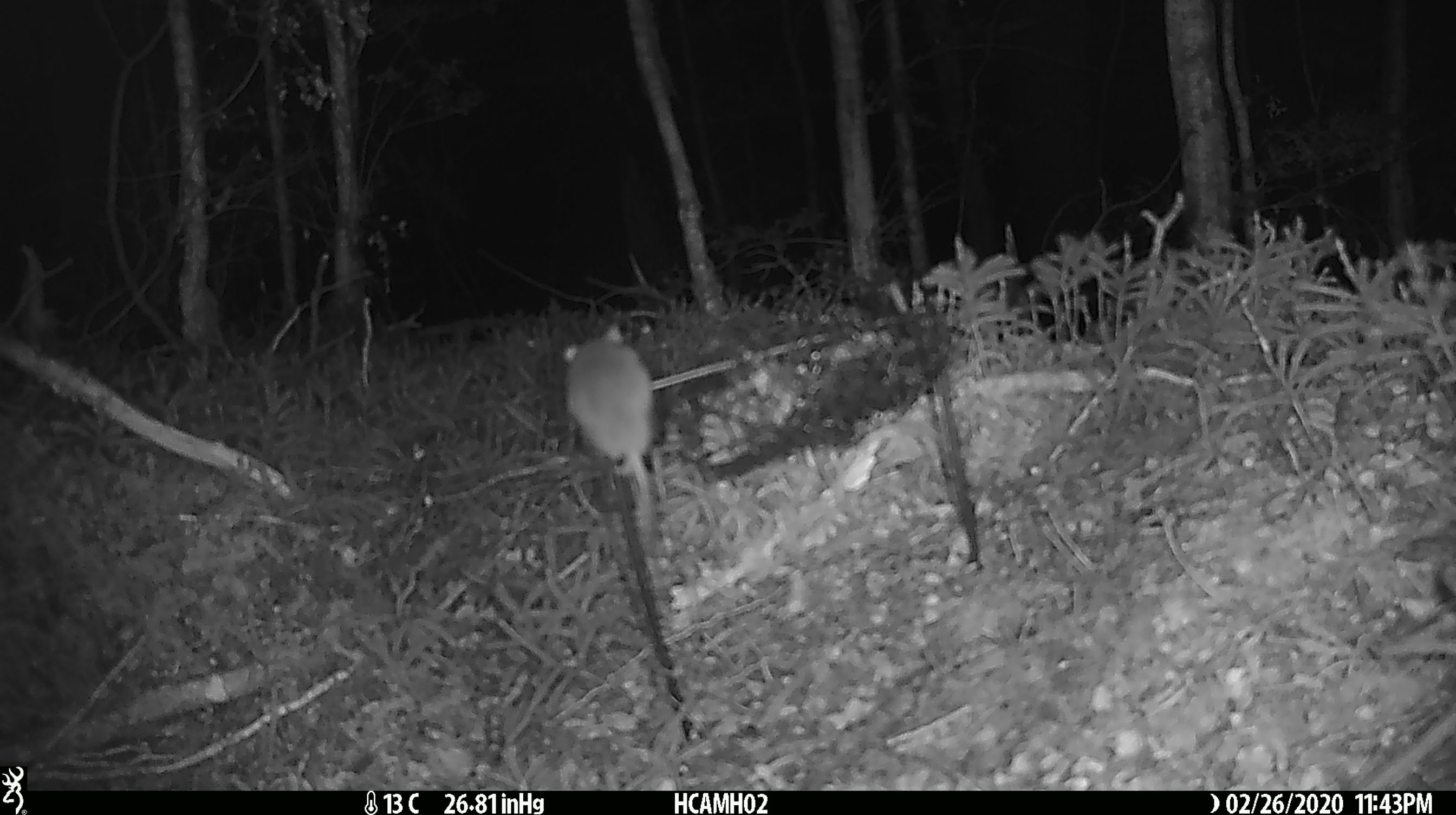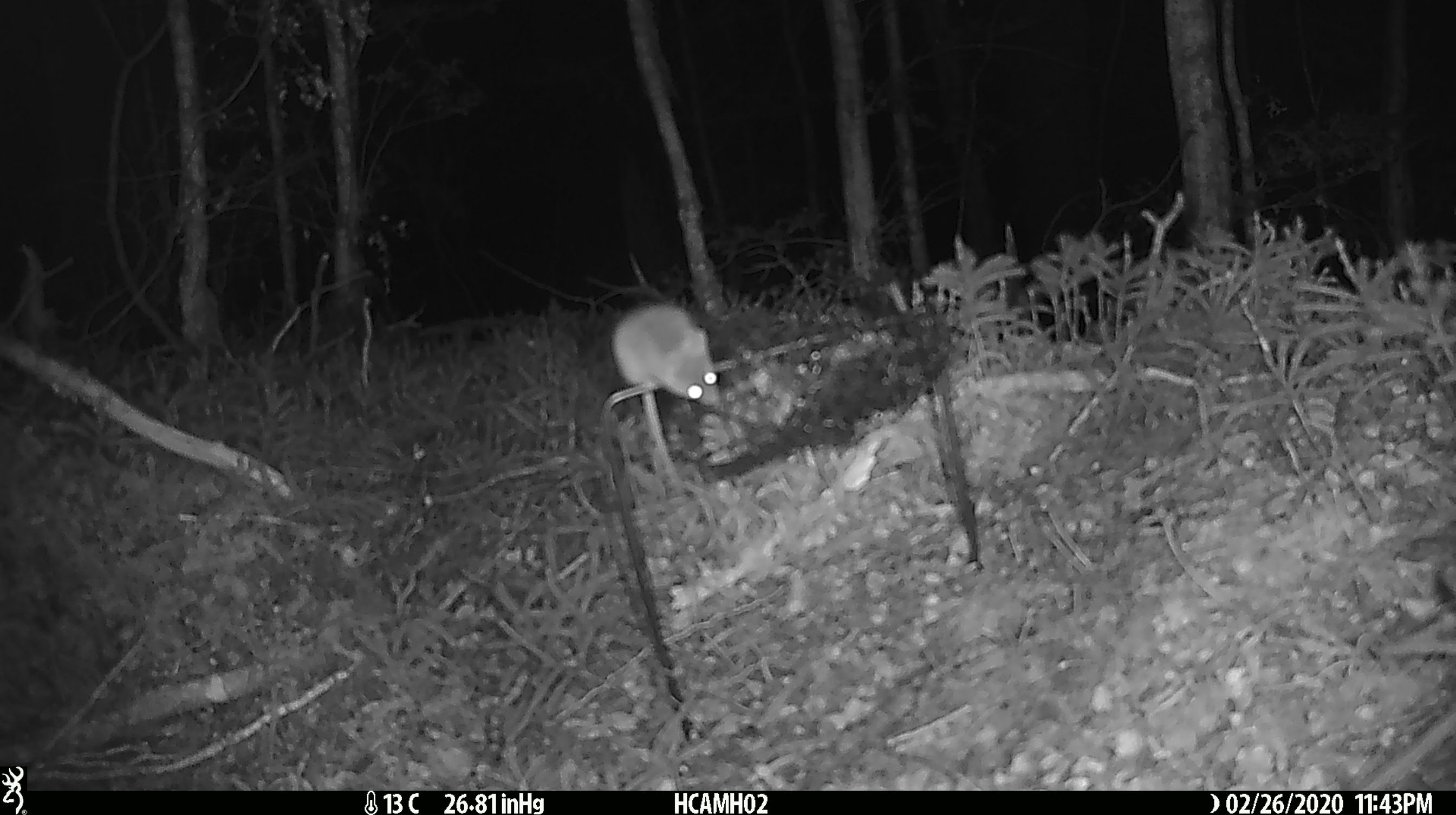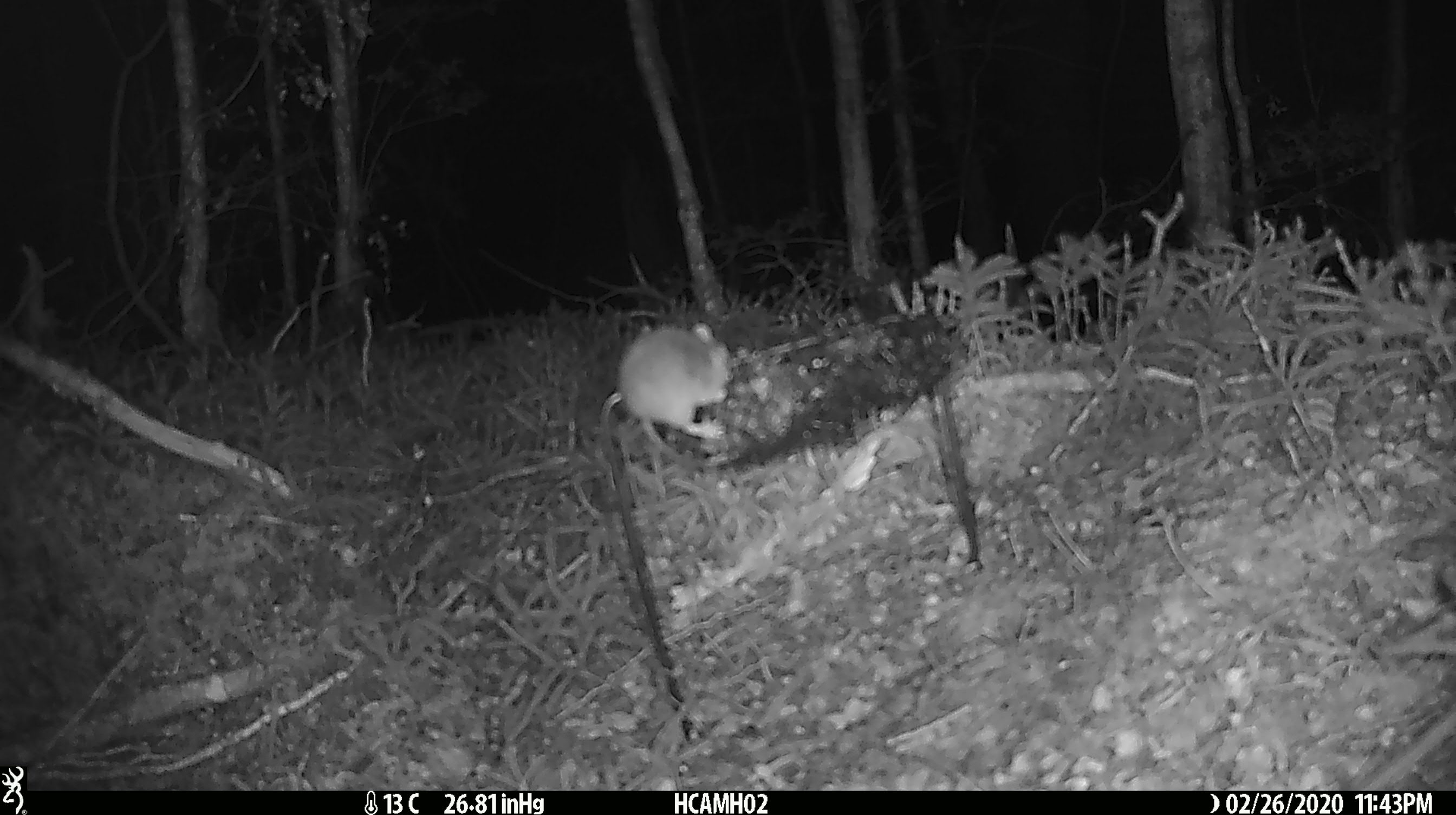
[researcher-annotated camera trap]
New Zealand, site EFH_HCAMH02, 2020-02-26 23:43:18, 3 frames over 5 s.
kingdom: Animalia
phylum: Chordata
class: Mammalia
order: Rodentia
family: Muridae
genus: Mus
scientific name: Mus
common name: mouse